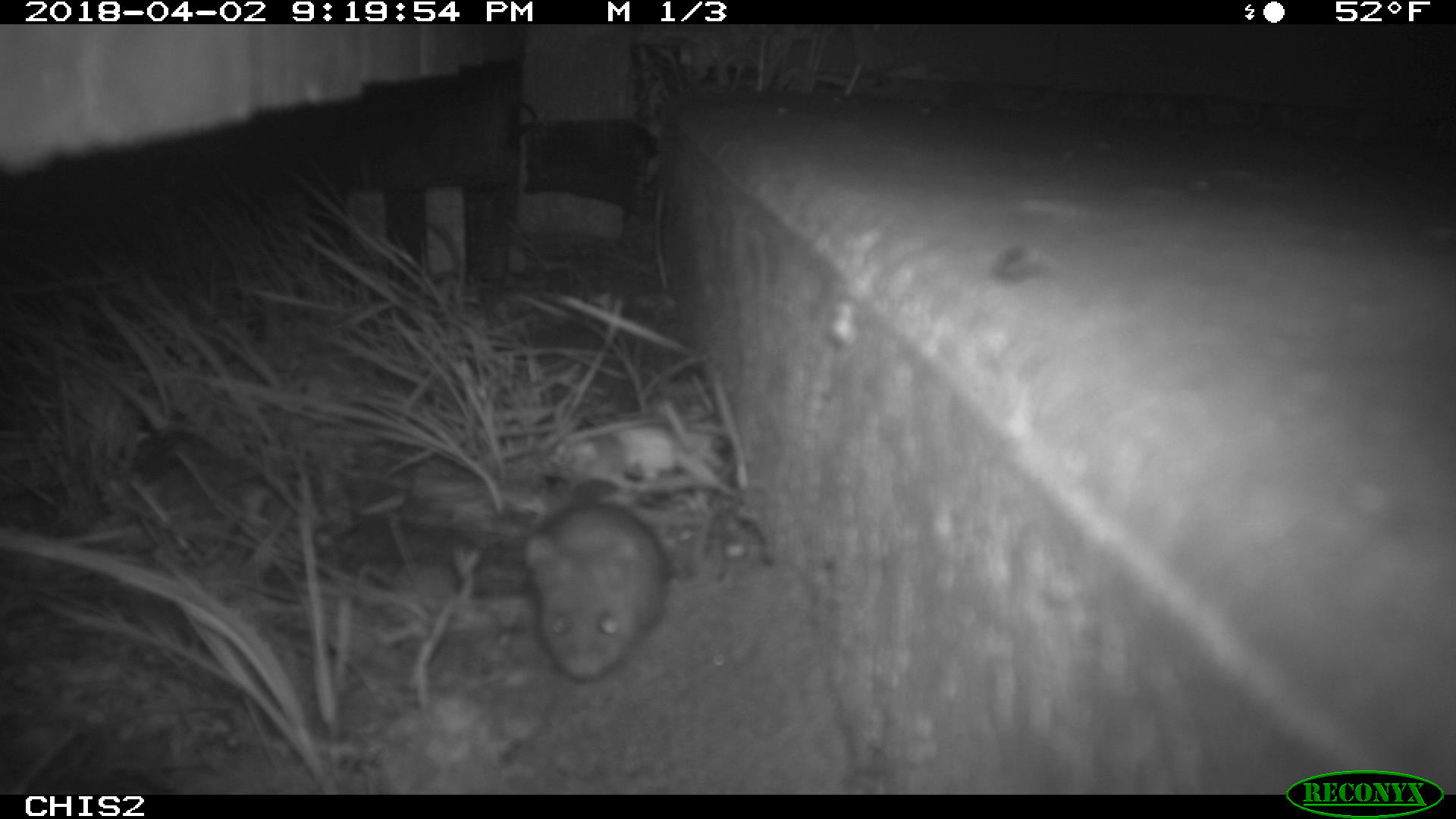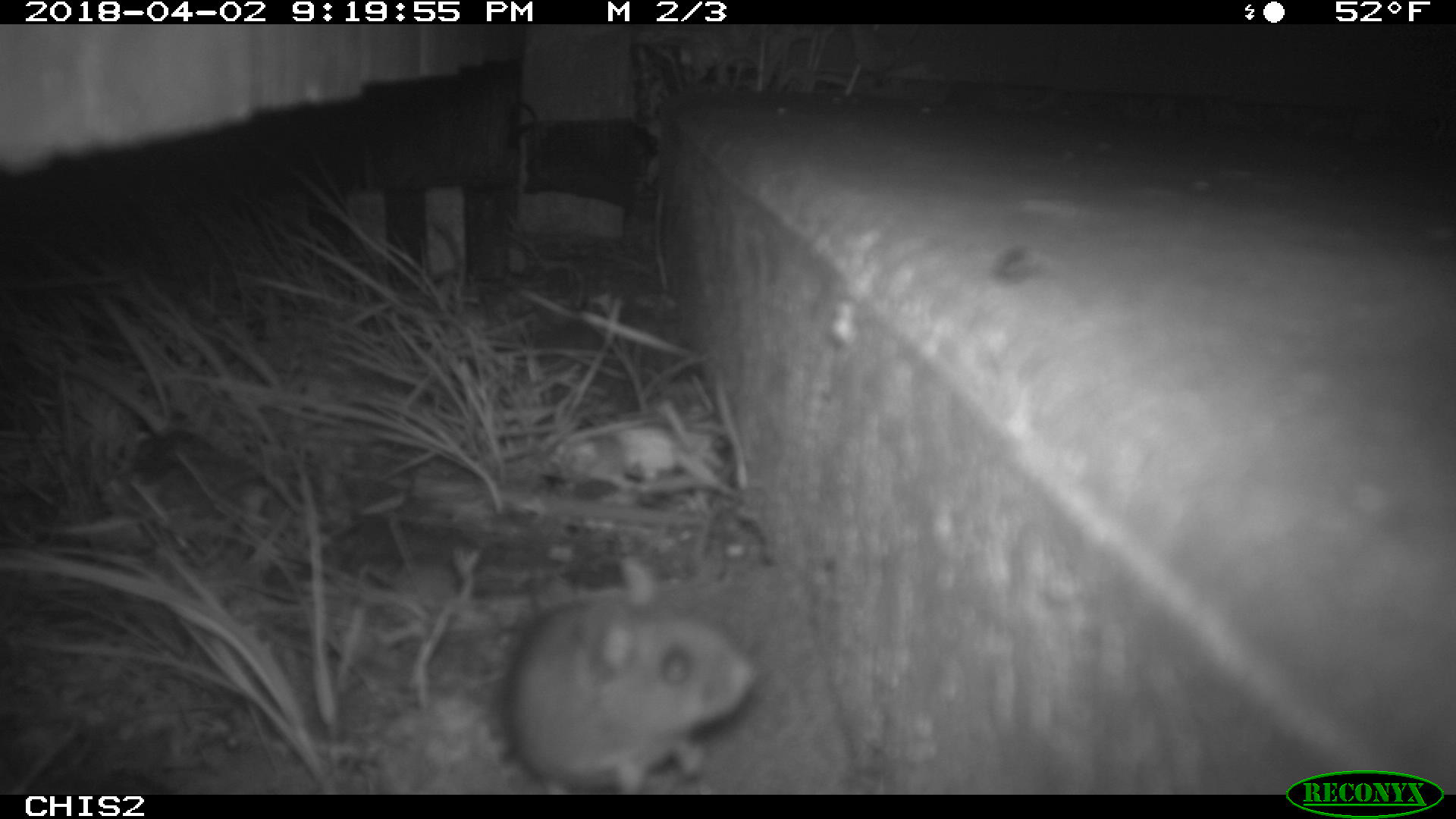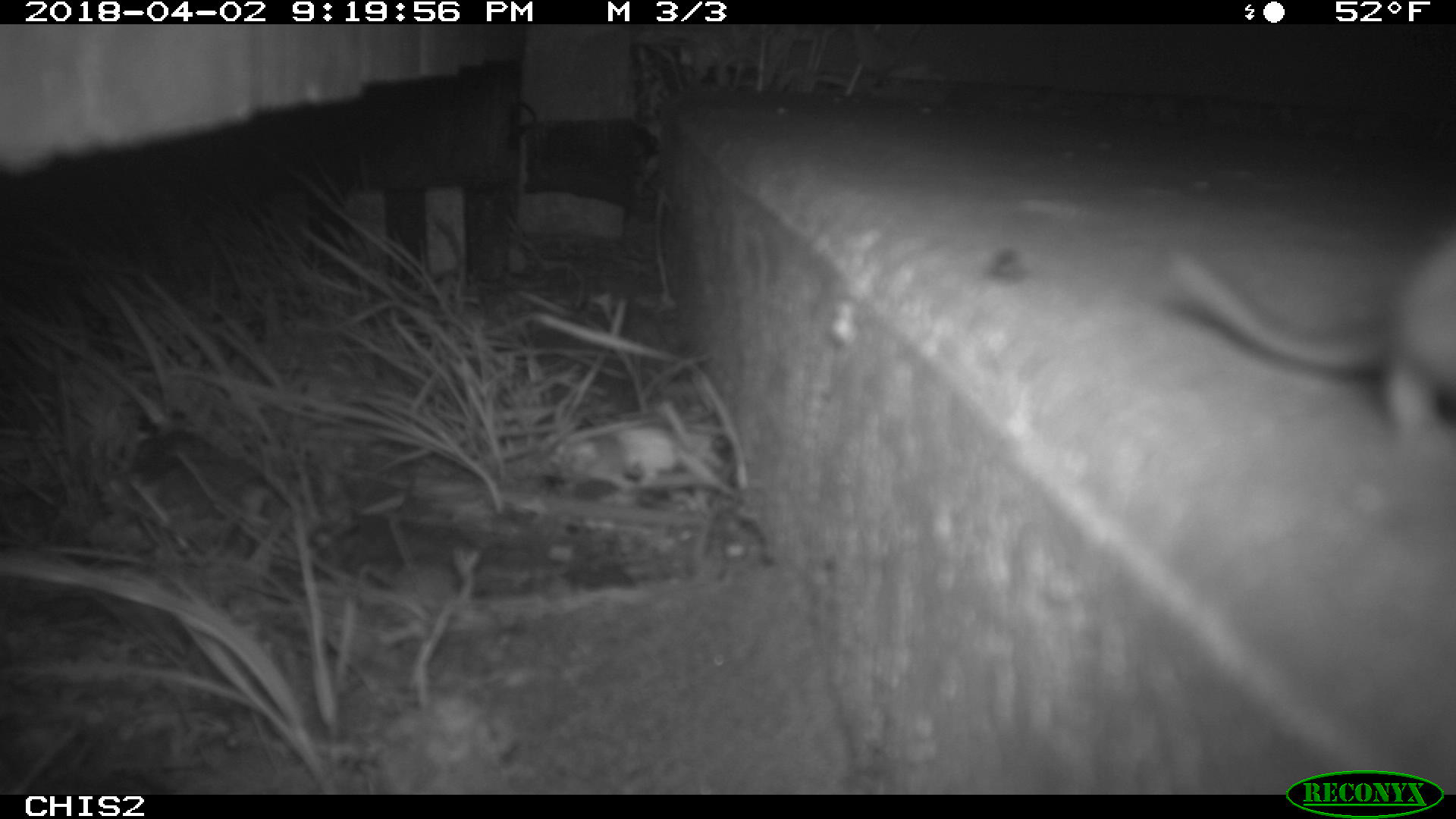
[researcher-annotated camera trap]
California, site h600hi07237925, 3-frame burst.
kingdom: Animalia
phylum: Chordata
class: Mammalia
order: Rodentia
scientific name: Rodentia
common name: rodent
Rodent (Rodentia).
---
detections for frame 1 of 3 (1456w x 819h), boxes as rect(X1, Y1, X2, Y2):
rodent: rect(519, 480, 672, 682)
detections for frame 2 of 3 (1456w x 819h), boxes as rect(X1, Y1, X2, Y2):
rodent: rect(505, 558, 756, 794)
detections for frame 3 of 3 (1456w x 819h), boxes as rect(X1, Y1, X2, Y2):
rodent: rect(1166, 224, 1455, 442)